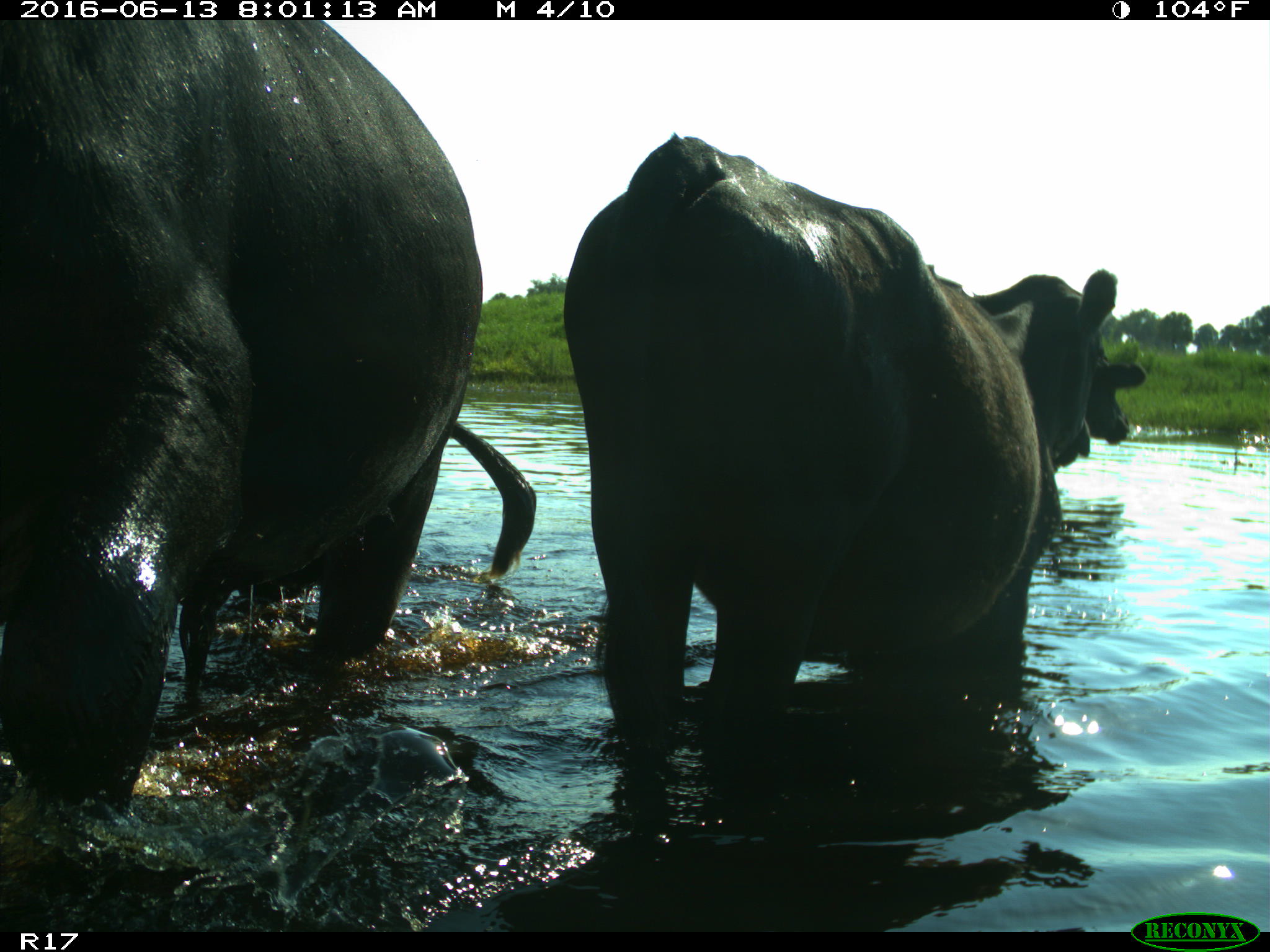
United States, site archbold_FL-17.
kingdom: Animalia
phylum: Chordata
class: Mammalia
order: Artiodactyla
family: Bovidae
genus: Bos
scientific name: Bos taurus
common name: domestic cow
Bos taurus (domestic cow).